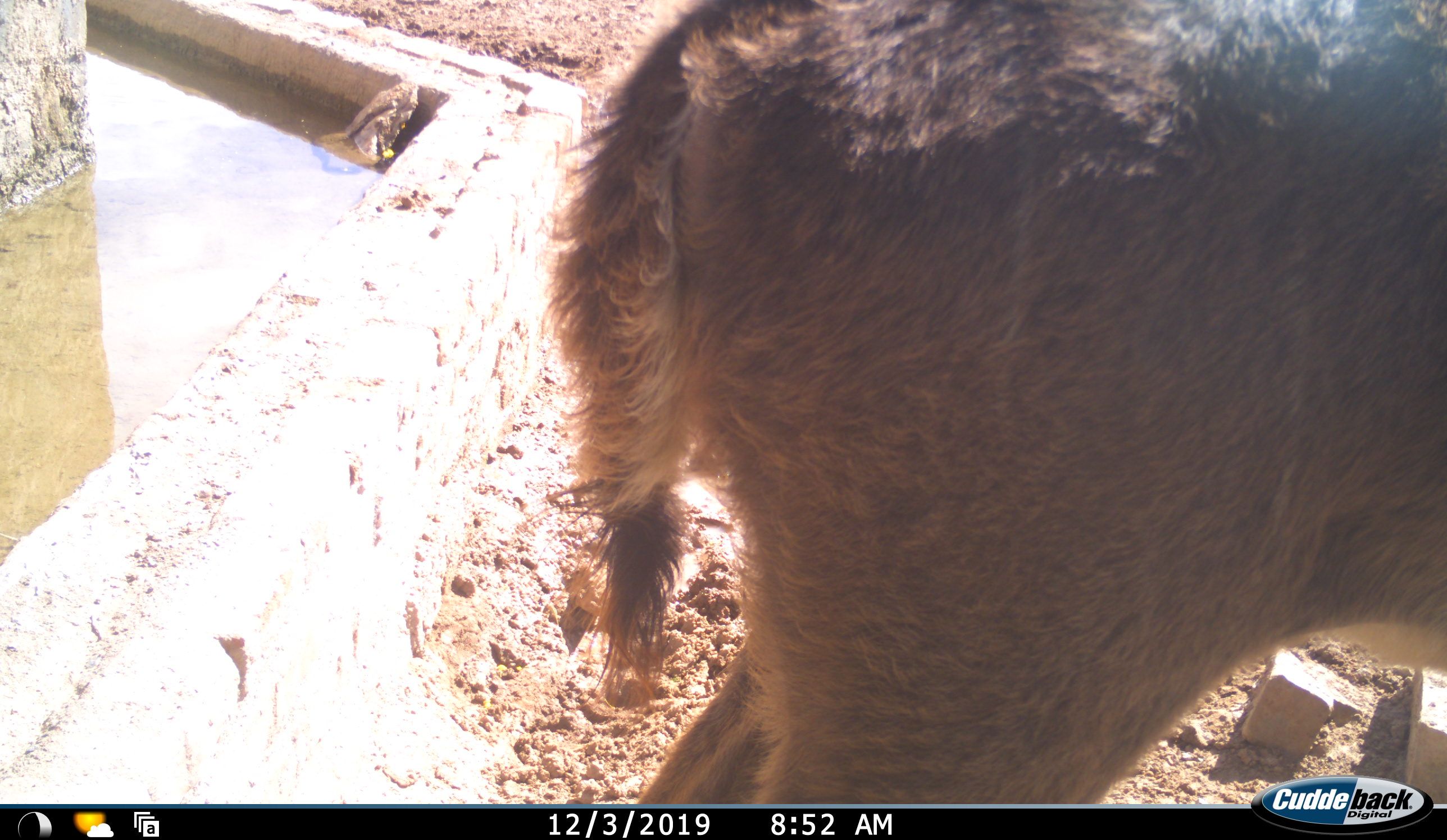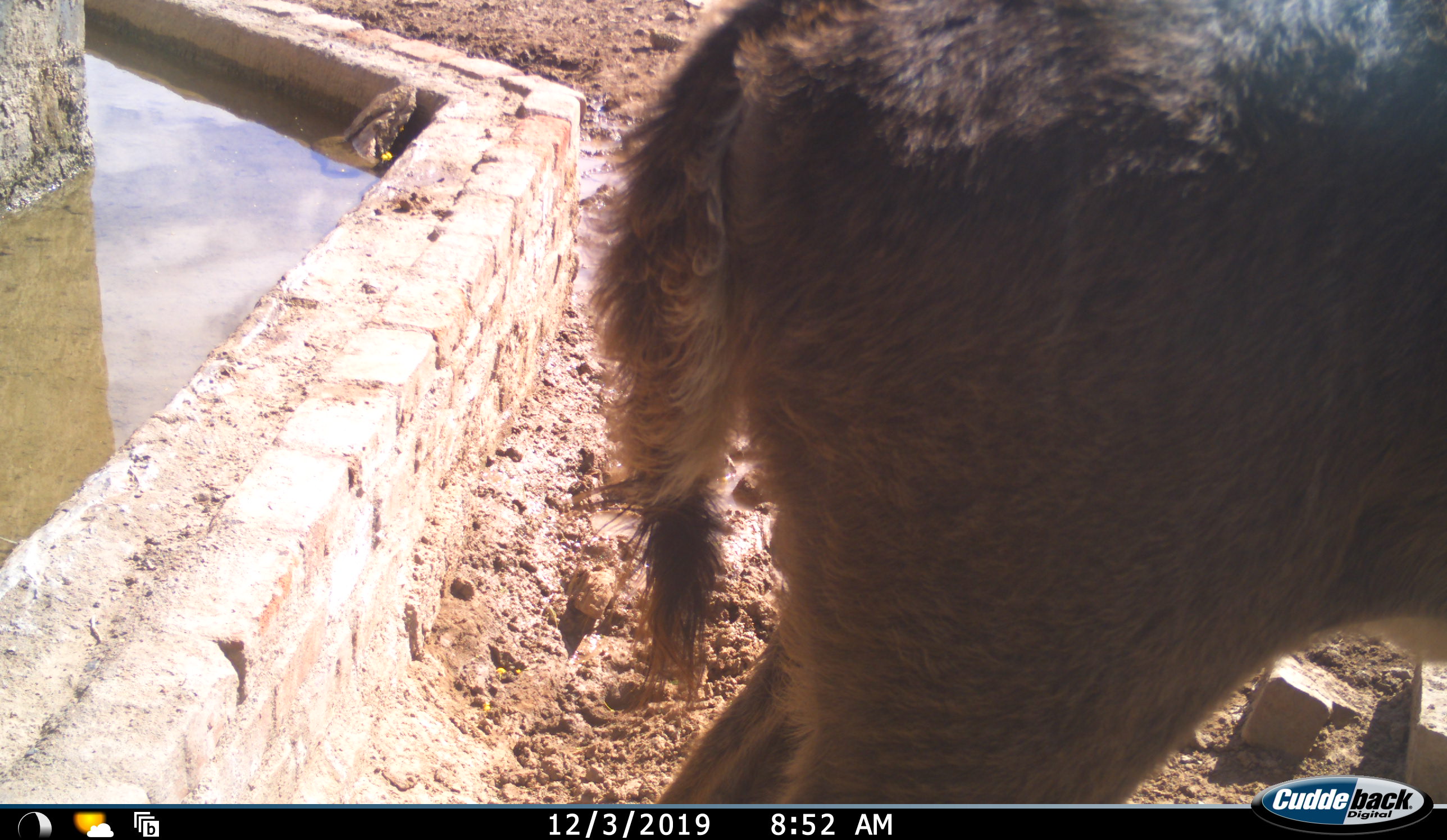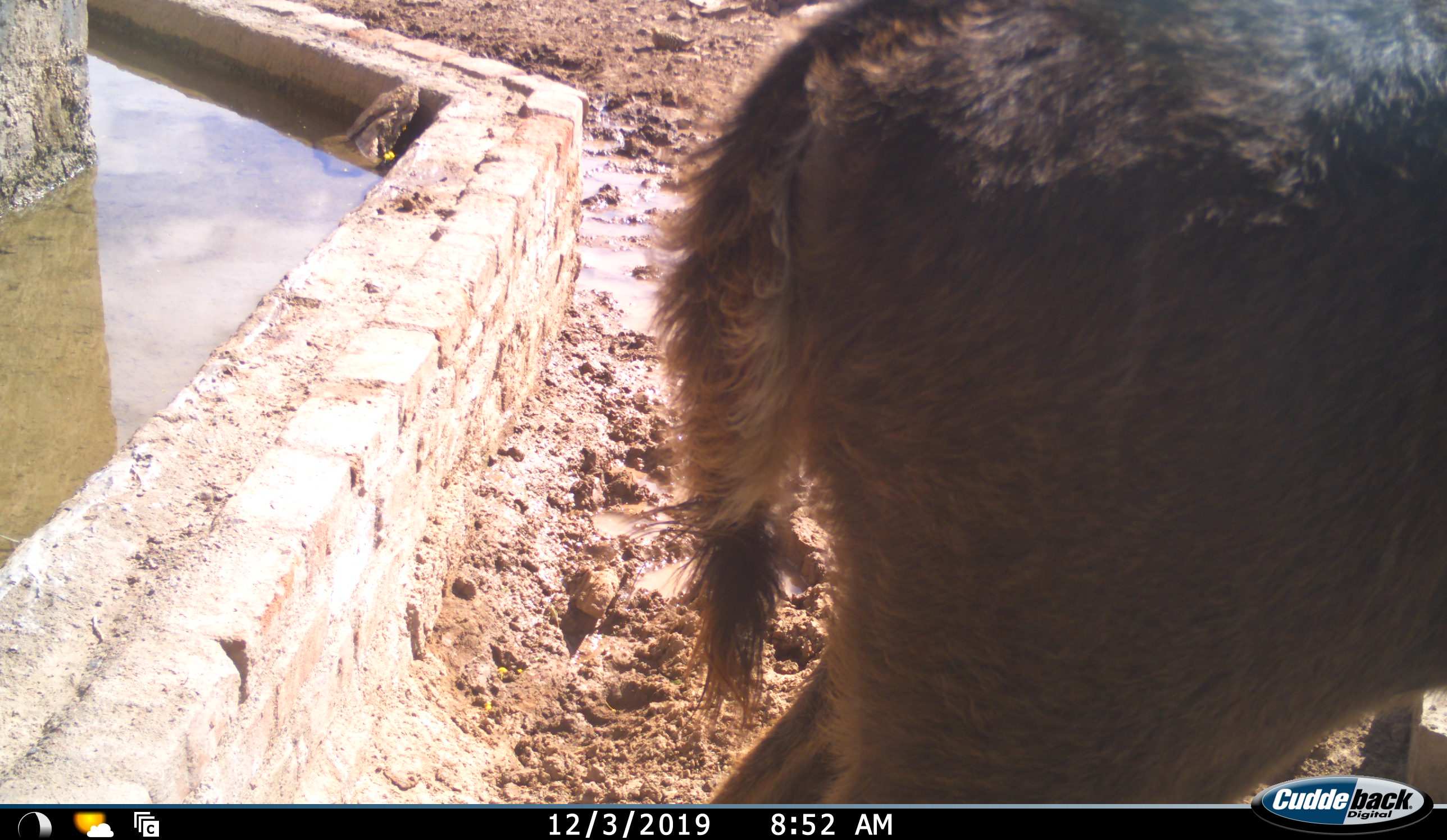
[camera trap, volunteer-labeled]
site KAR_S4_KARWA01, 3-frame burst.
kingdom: Animalia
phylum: Chordata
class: Mammalia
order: Artiodactyla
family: Bovidae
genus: Tragelaphus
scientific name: Tragelaphus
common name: kudu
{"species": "kudu (Tragelaphus)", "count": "1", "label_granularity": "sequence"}